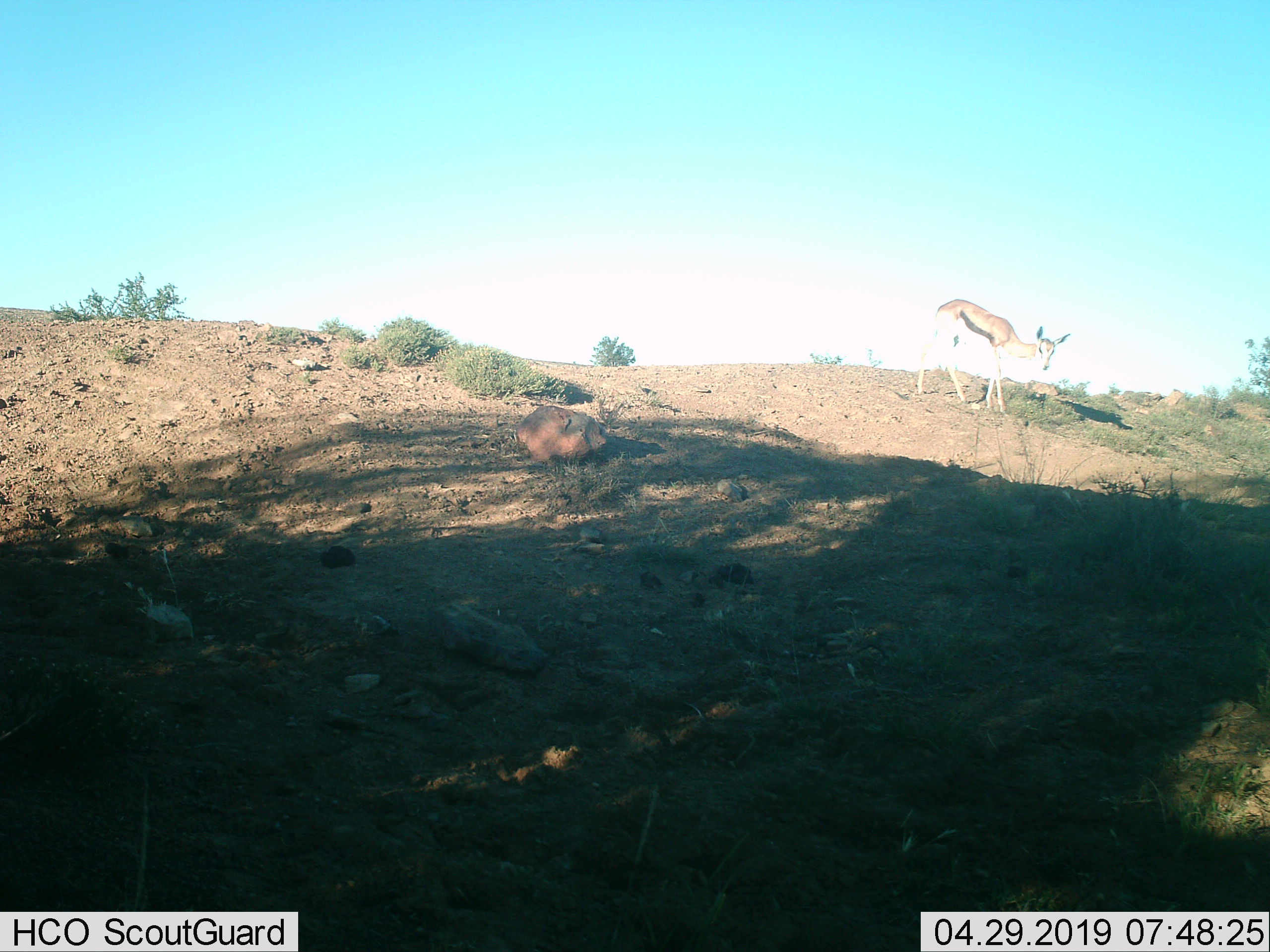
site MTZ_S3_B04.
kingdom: Animalia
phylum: Chordata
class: Mammalia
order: Artiodactyla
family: Bovidae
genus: Antidorcas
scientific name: Antidorcas marsupialis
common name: springbok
Springbok (Antidorcas marsupialis), count 1. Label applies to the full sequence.